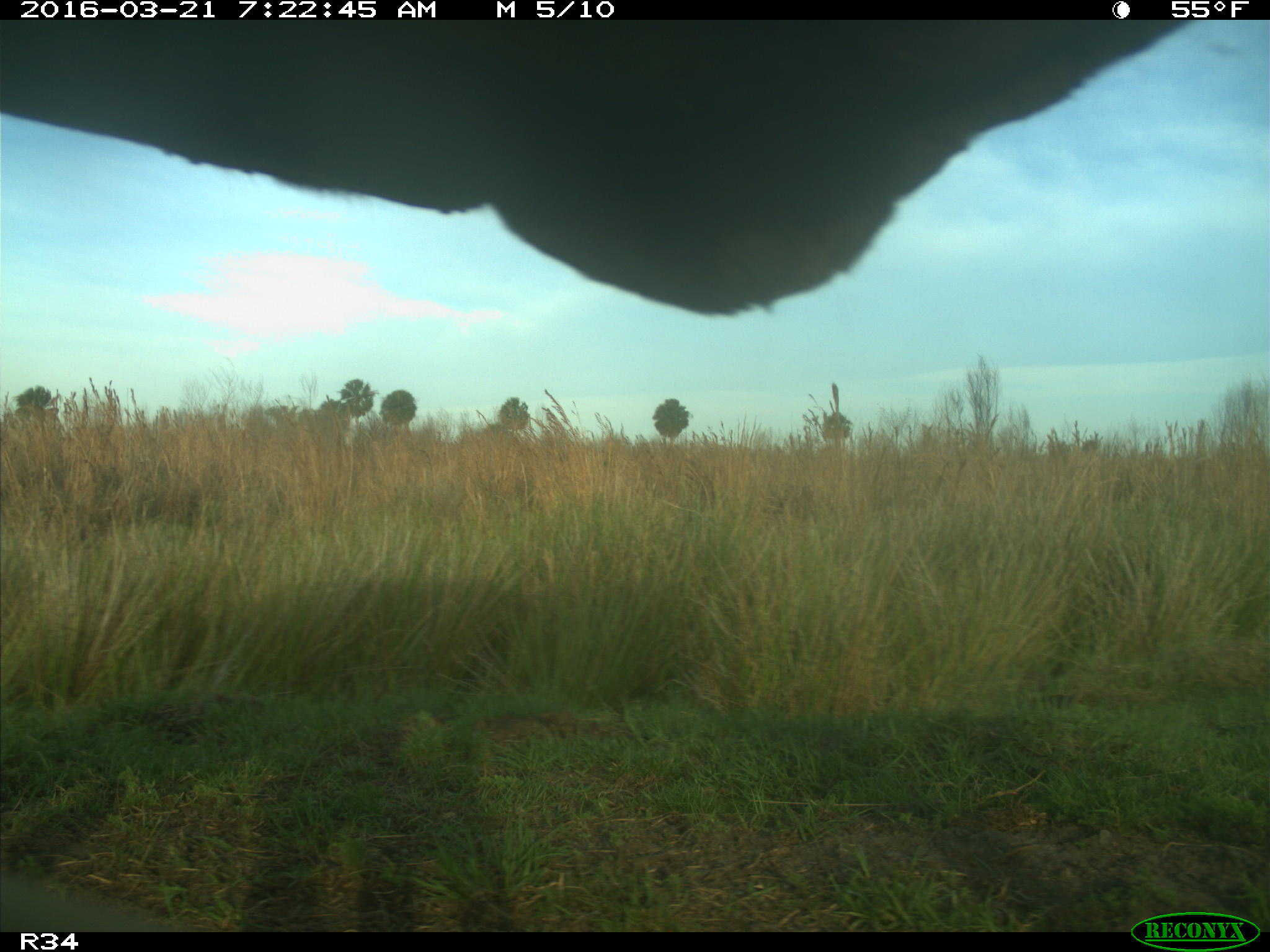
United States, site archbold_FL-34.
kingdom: Animalia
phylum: Chordata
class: Mammalia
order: Artiodactyla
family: Bovidae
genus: Bos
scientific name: Bos taurus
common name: domestic cow